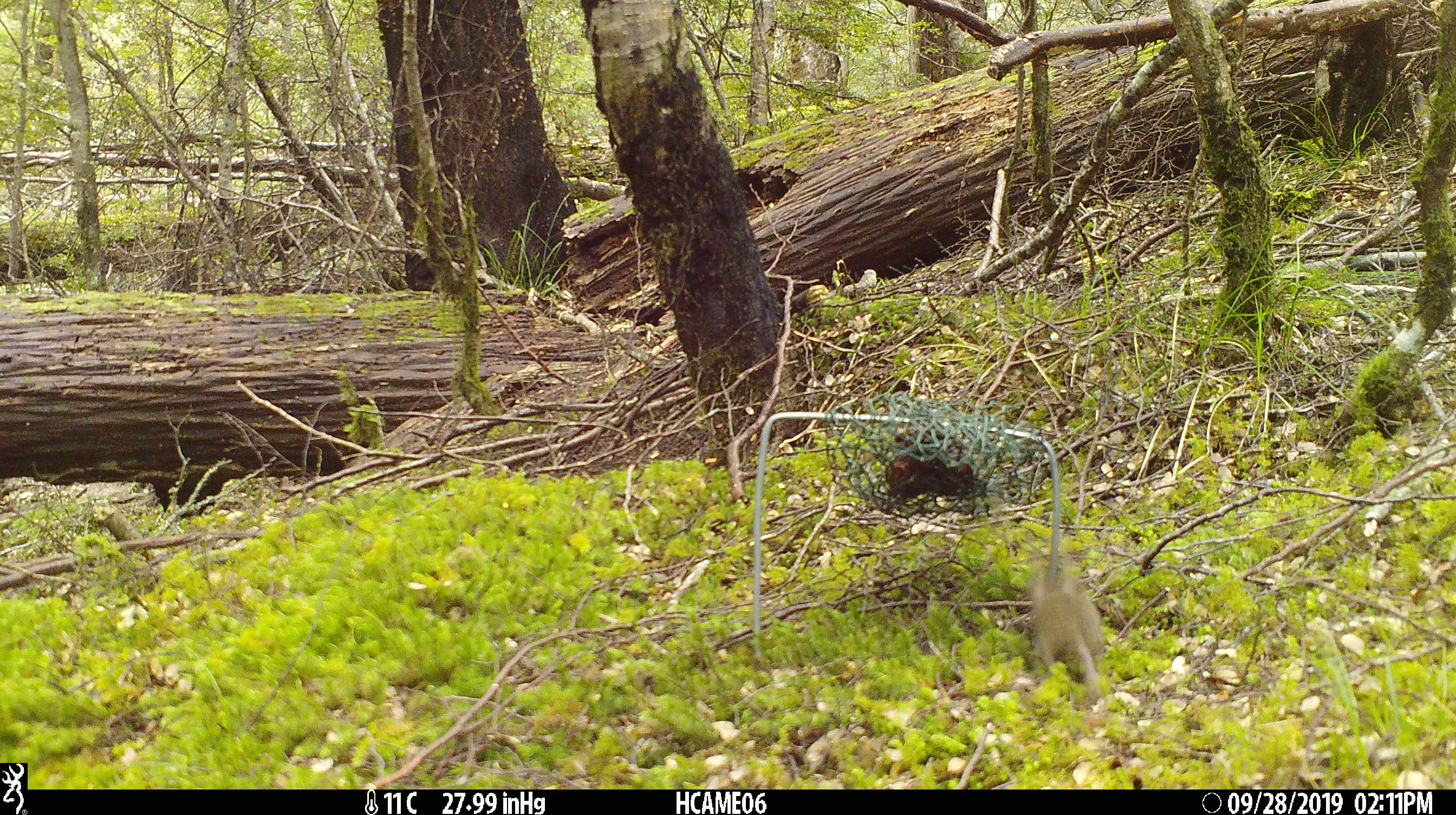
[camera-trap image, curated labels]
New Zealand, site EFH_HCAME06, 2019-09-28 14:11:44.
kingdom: Animalia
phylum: Chordata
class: Mammalia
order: Rodentia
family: Muridae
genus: Mus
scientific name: Mus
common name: mouse